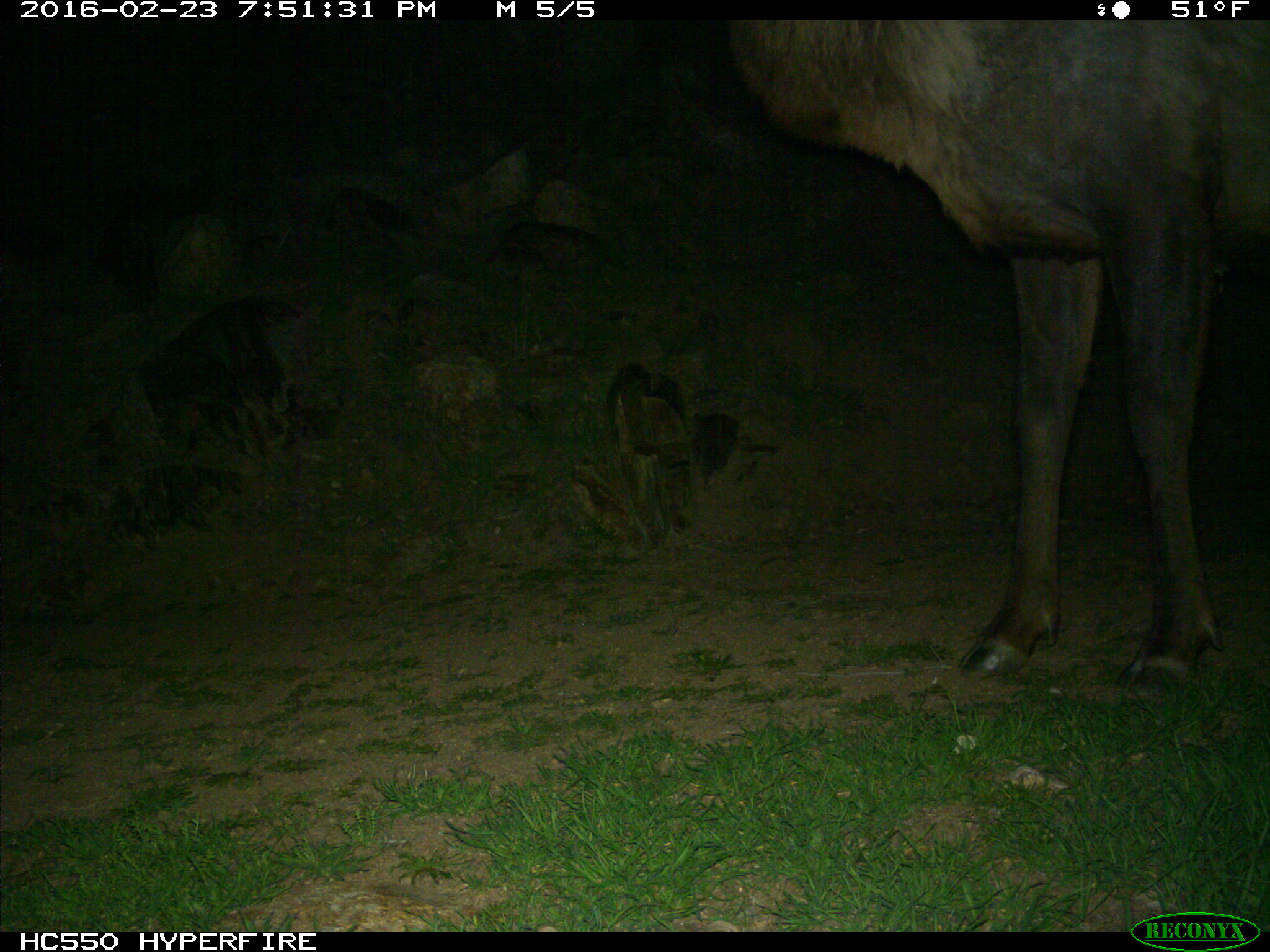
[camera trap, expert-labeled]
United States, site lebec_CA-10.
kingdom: Animalia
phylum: Chordata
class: Mammalia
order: Artiodactyla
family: Cervidae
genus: Cervus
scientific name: Cervus canadensis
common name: elk